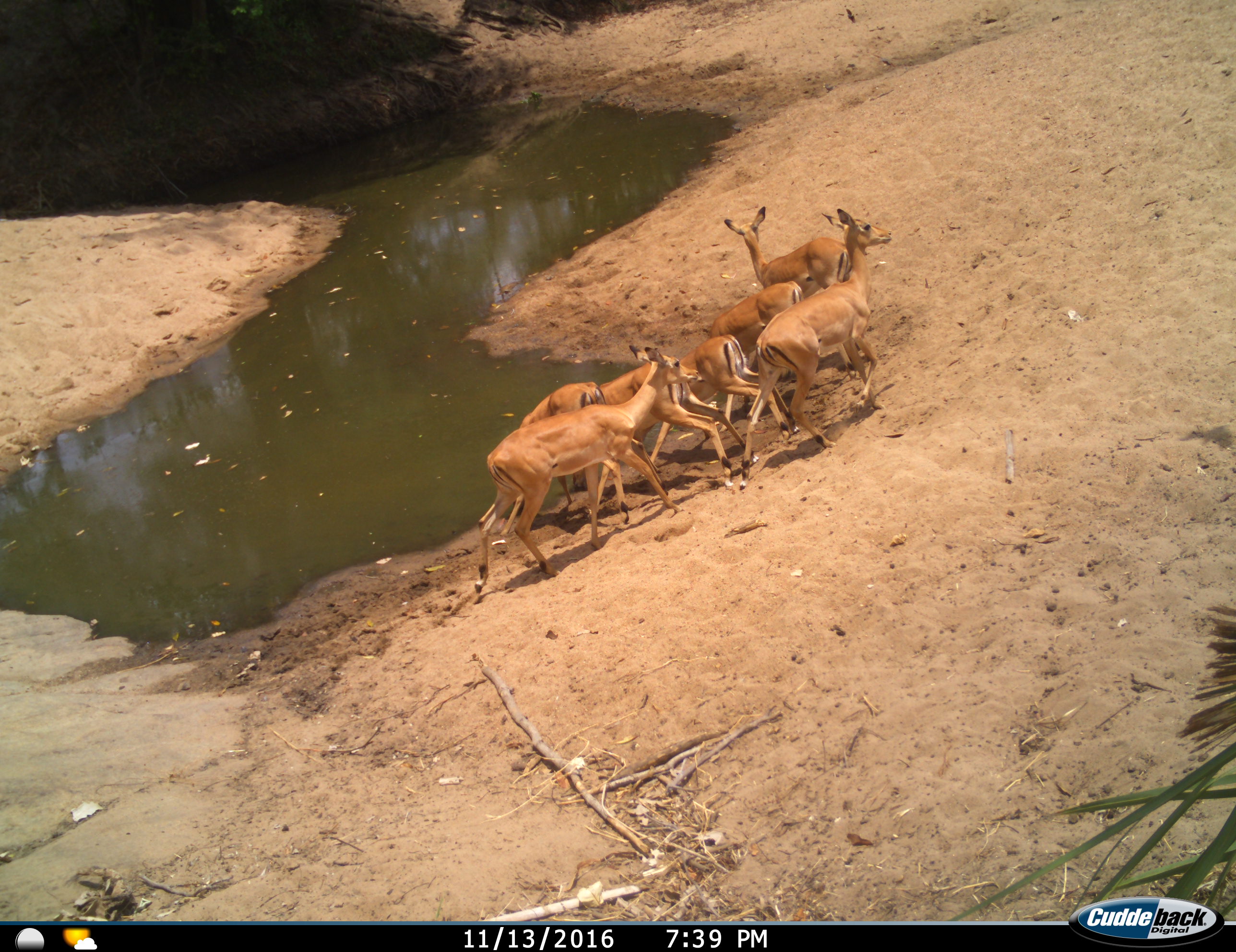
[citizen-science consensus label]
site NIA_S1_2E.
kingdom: Animalia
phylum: Chordata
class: Mammalia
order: Artiodactyla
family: Bovidae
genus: Aepyceros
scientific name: Aepyceros melampus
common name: impala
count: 7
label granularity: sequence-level